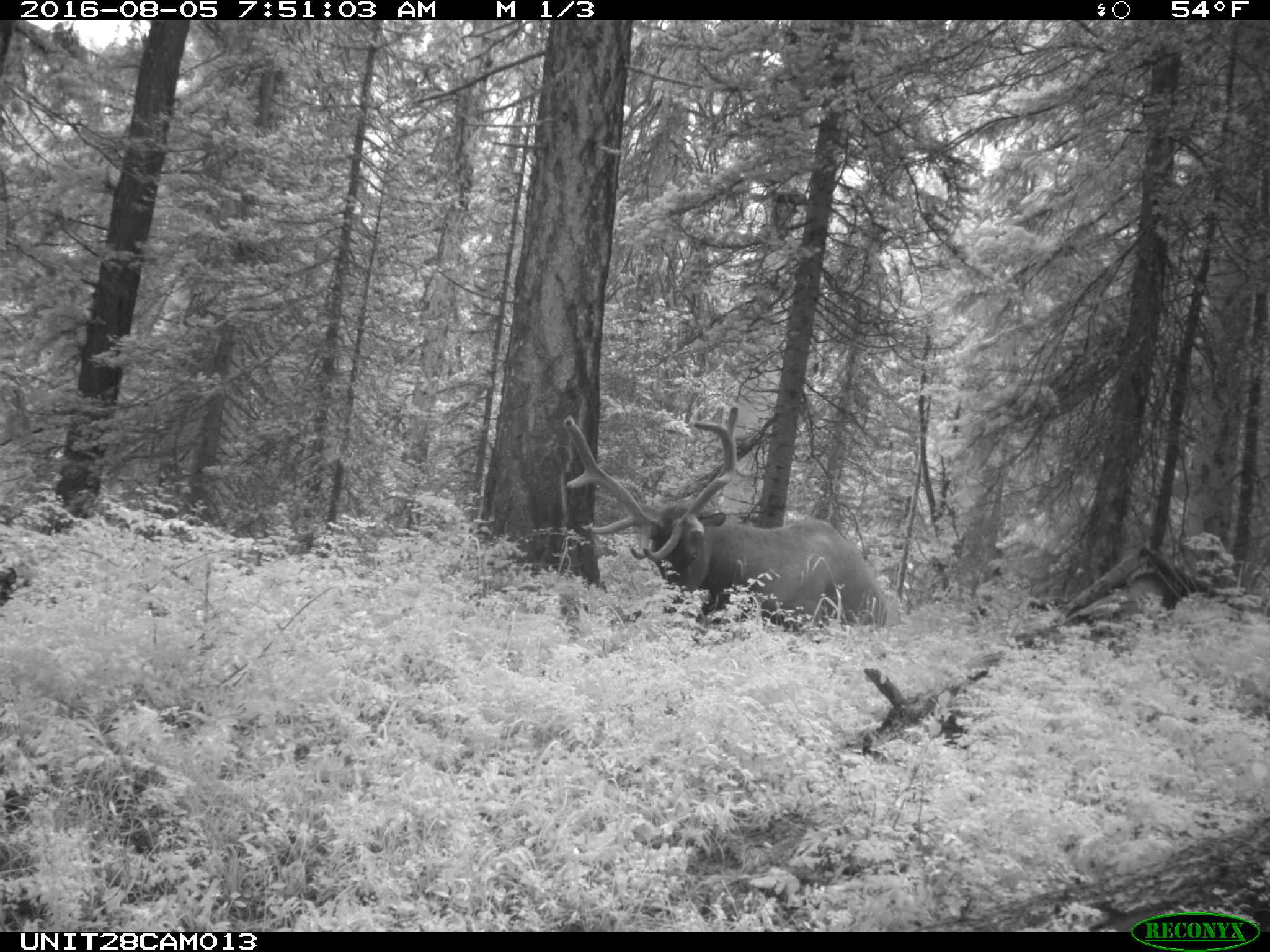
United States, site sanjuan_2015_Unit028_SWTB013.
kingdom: Animalia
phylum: Chordata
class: Mammalia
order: Artiodactyla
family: Cervidae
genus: Cervus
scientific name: Cervus elaphus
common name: red deer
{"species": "Cervus elaphus (red deer)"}